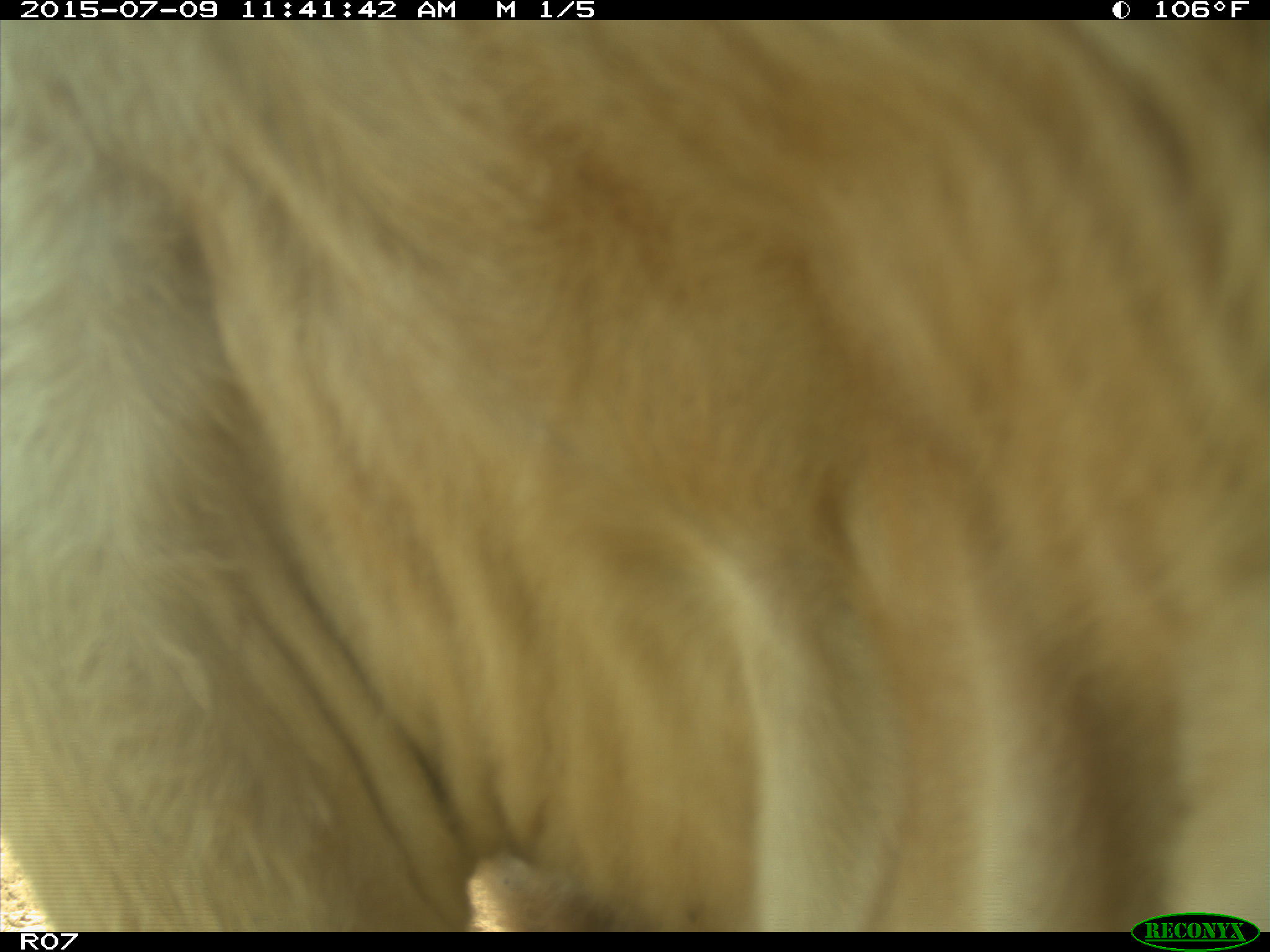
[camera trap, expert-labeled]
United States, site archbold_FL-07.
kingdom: Animalia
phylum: Chordata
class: Mammalia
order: Artiodactyla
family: Bovidae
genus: Bos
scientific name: Bos taurus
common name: domestic cow